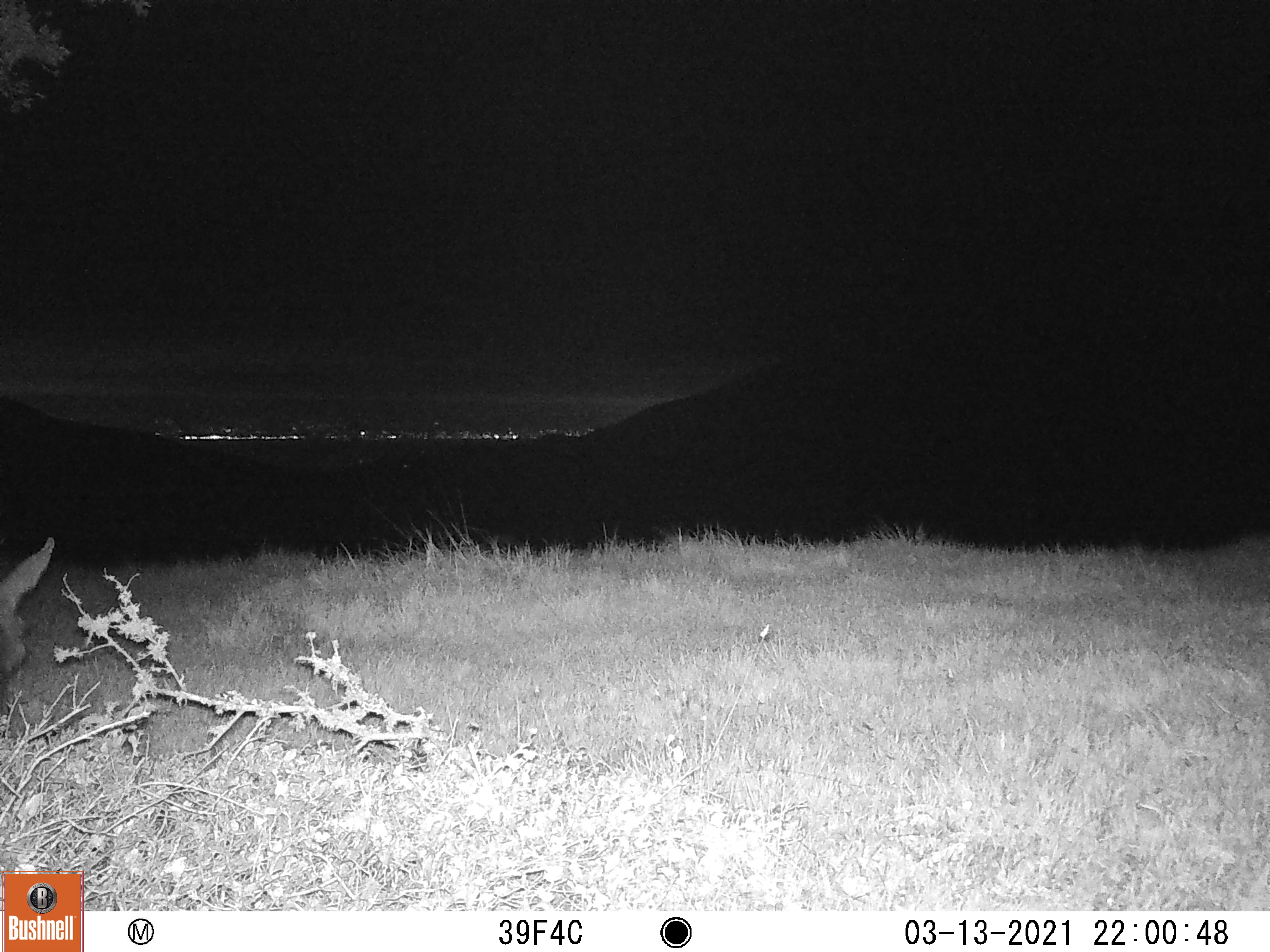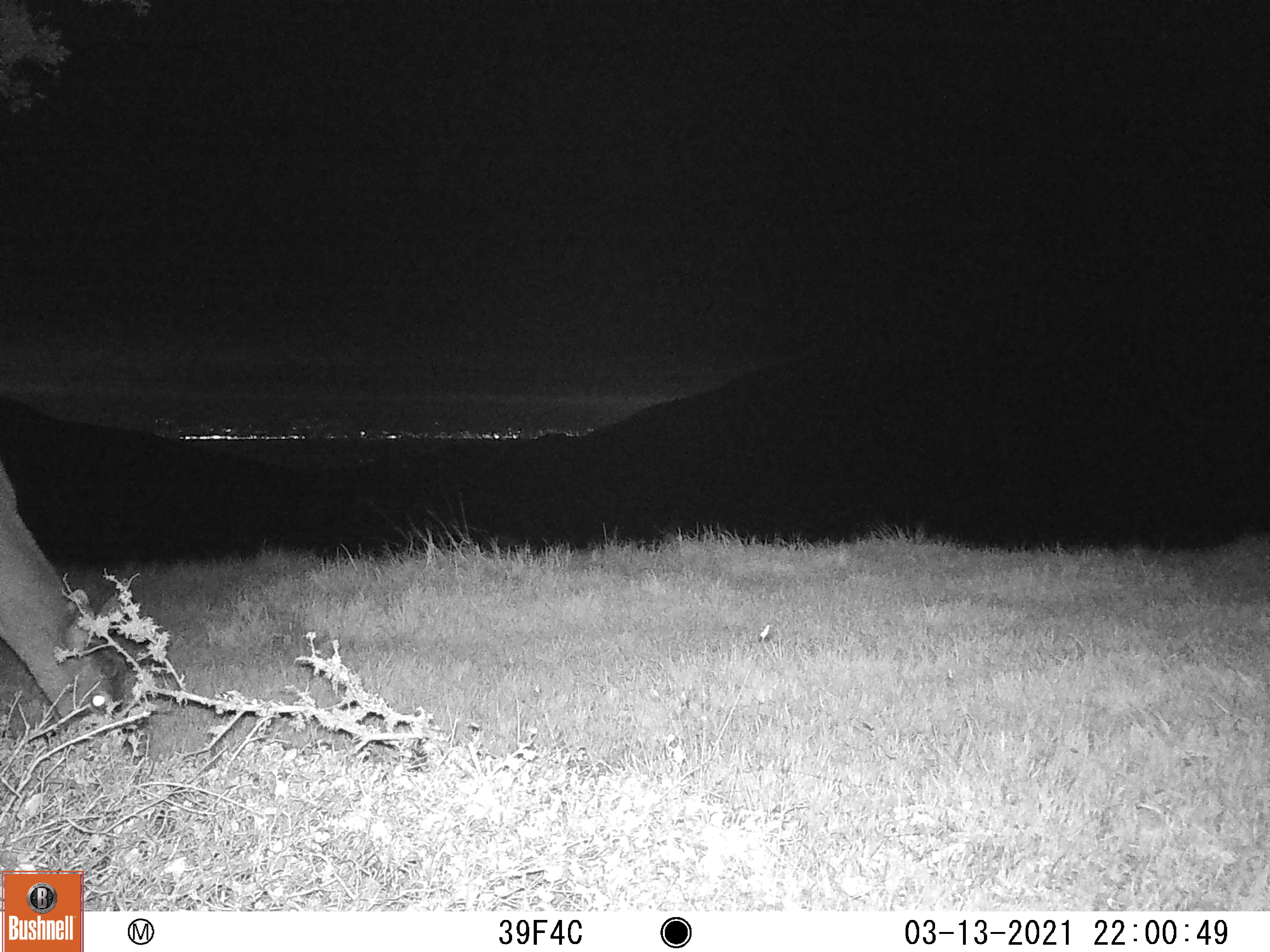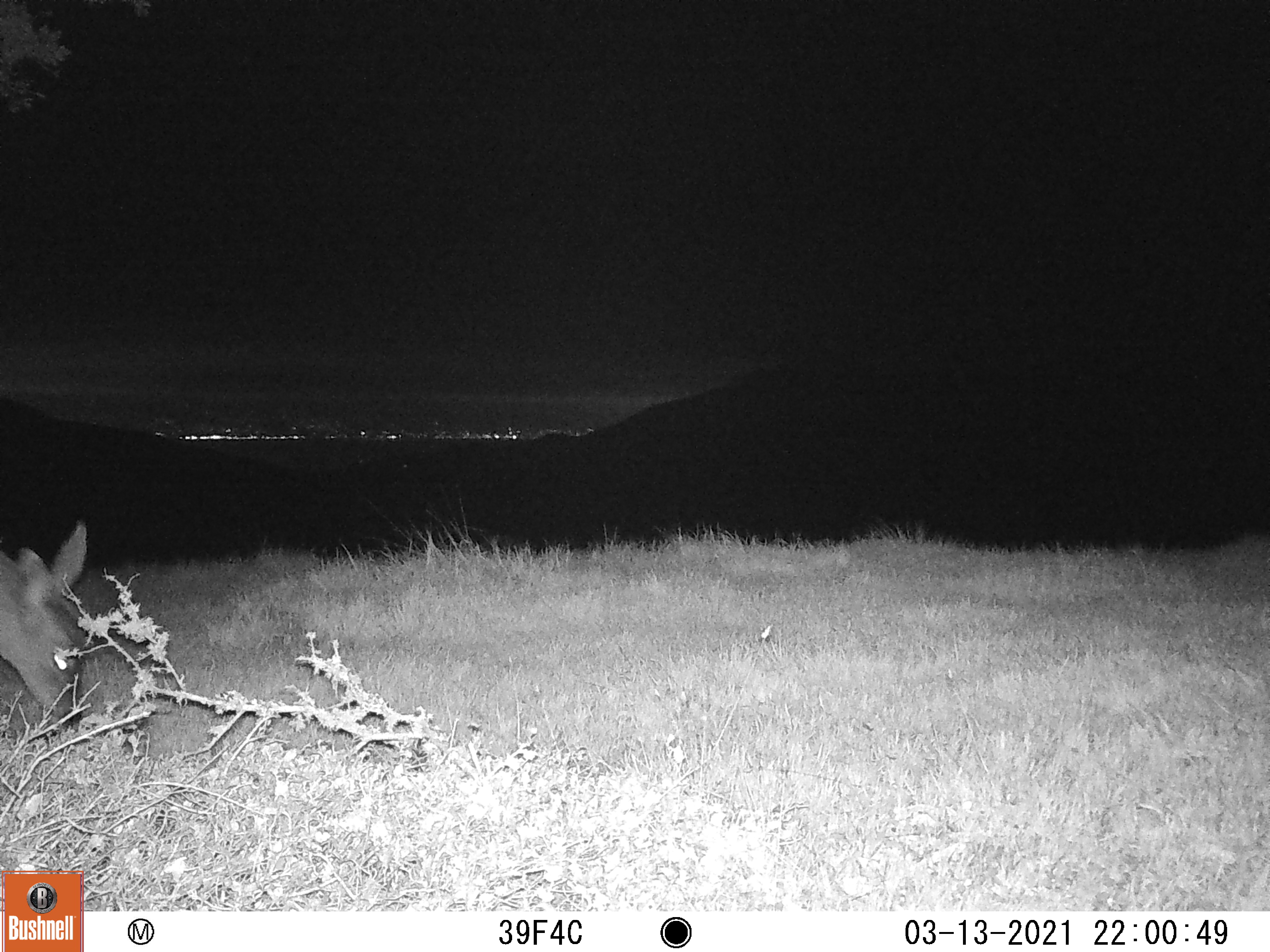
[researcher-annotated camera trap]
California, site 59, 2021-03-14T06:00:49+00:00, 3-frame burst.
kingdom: Animalia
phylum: Chordata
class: Mammalia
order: Artiodactyla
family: Cervidae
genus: Odocoileus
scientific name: Odocoileus hemionus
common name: mule deer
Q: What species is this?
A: Mule deer (Odocoileus hemionus).